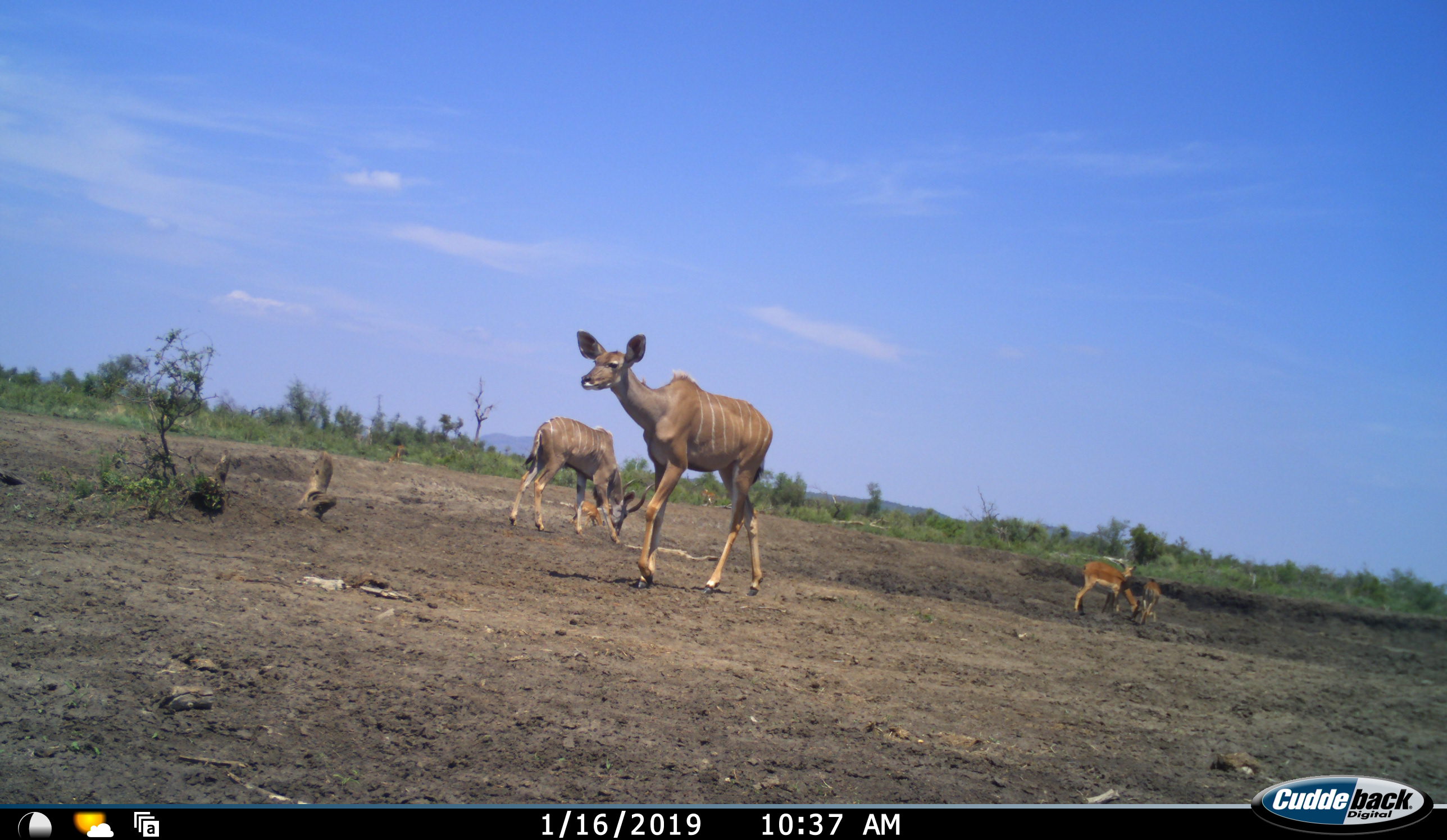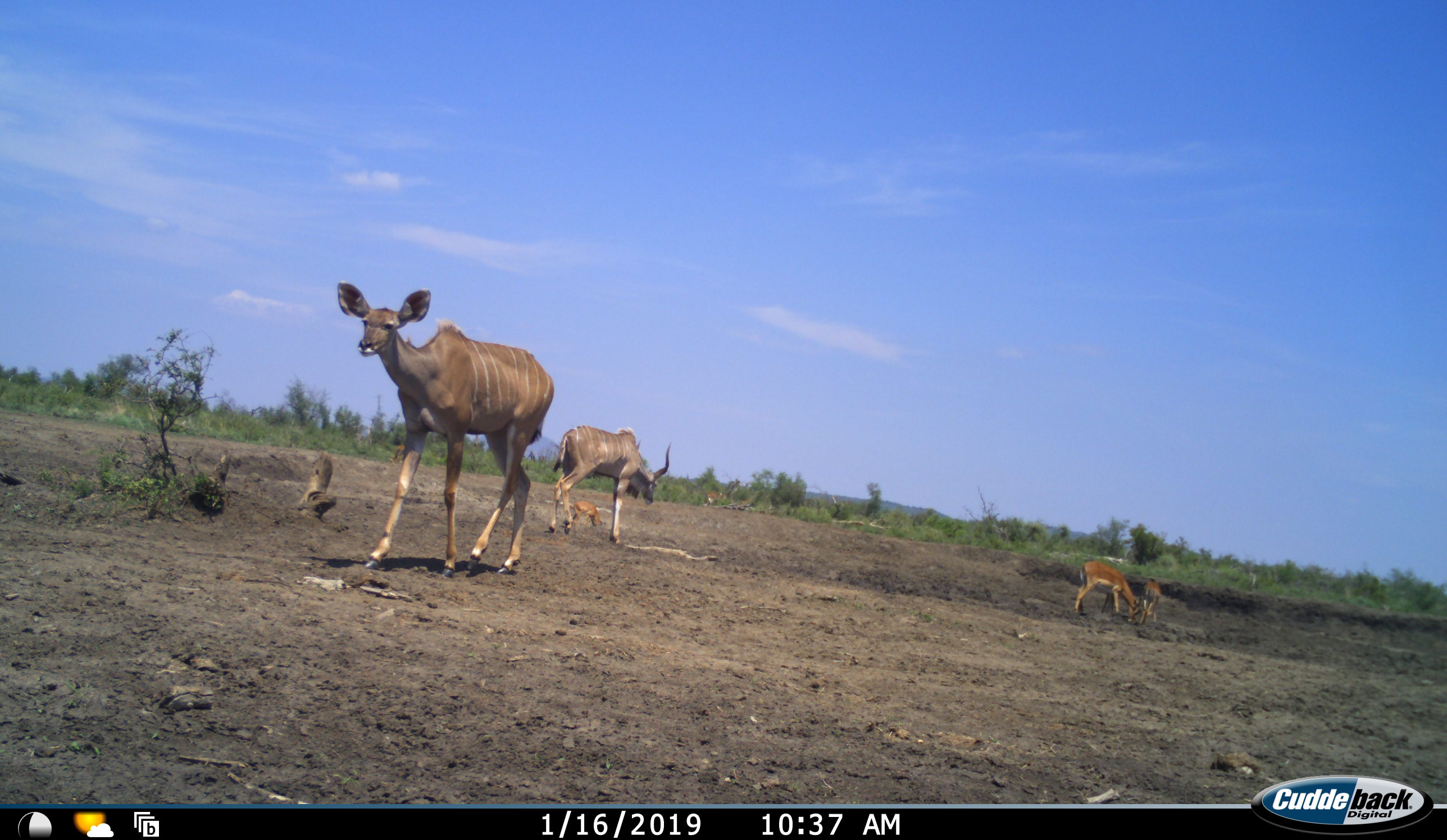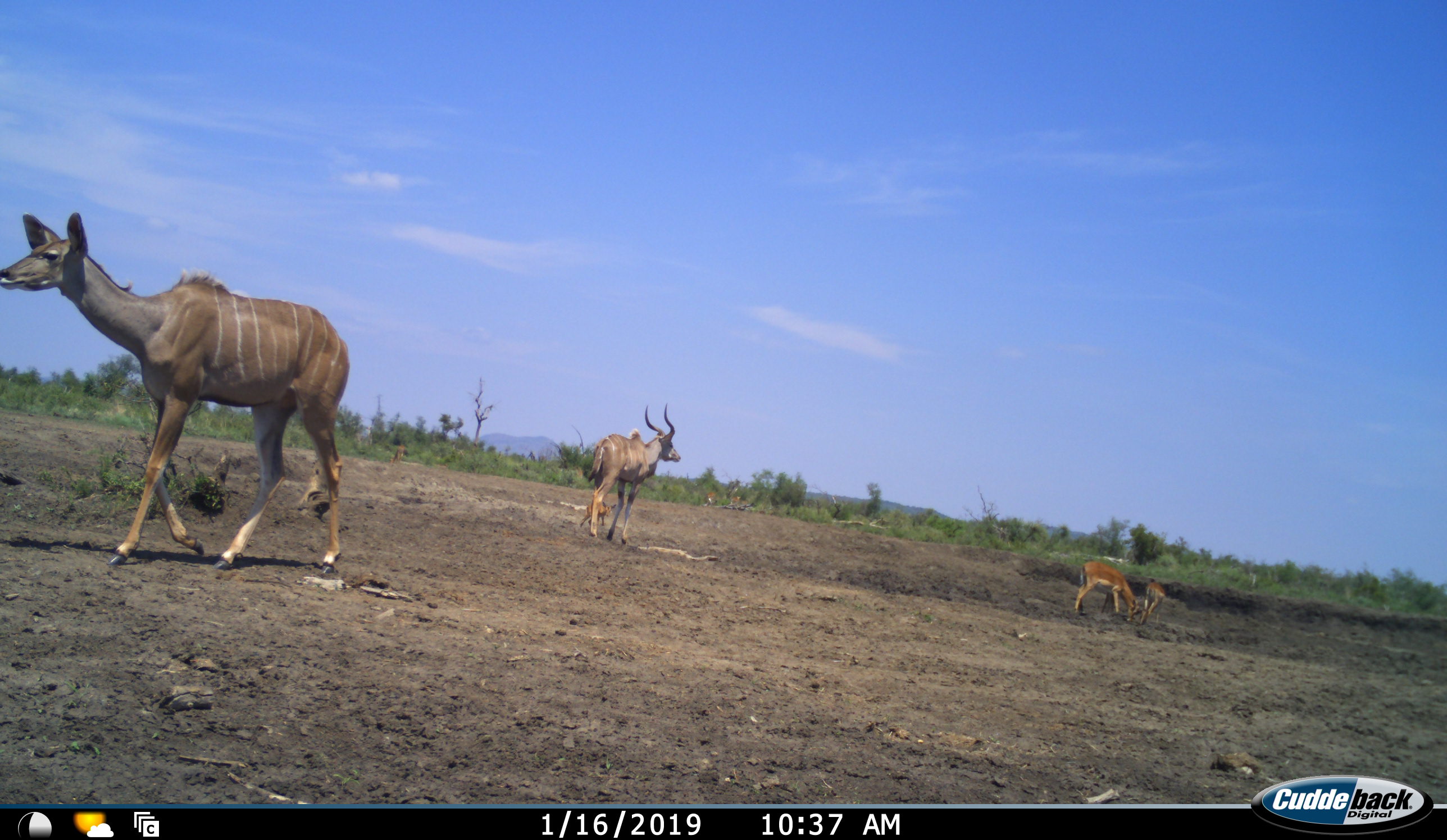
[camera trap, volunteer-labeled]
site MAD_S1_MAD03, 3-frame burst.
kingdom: Animalia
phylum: Chordata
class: Mammalia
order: Artiodactyla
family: Bovidae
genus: Aepyceros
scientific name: Aepyceros melampus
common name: impala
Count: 3.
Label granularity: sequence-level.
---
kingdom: Animalia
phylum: Chordata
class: Mammalia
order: Artiodactyla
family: Bovidae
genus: Tragelaphus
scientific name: Tragelaphus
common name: kudu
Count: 2.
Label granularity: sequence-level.